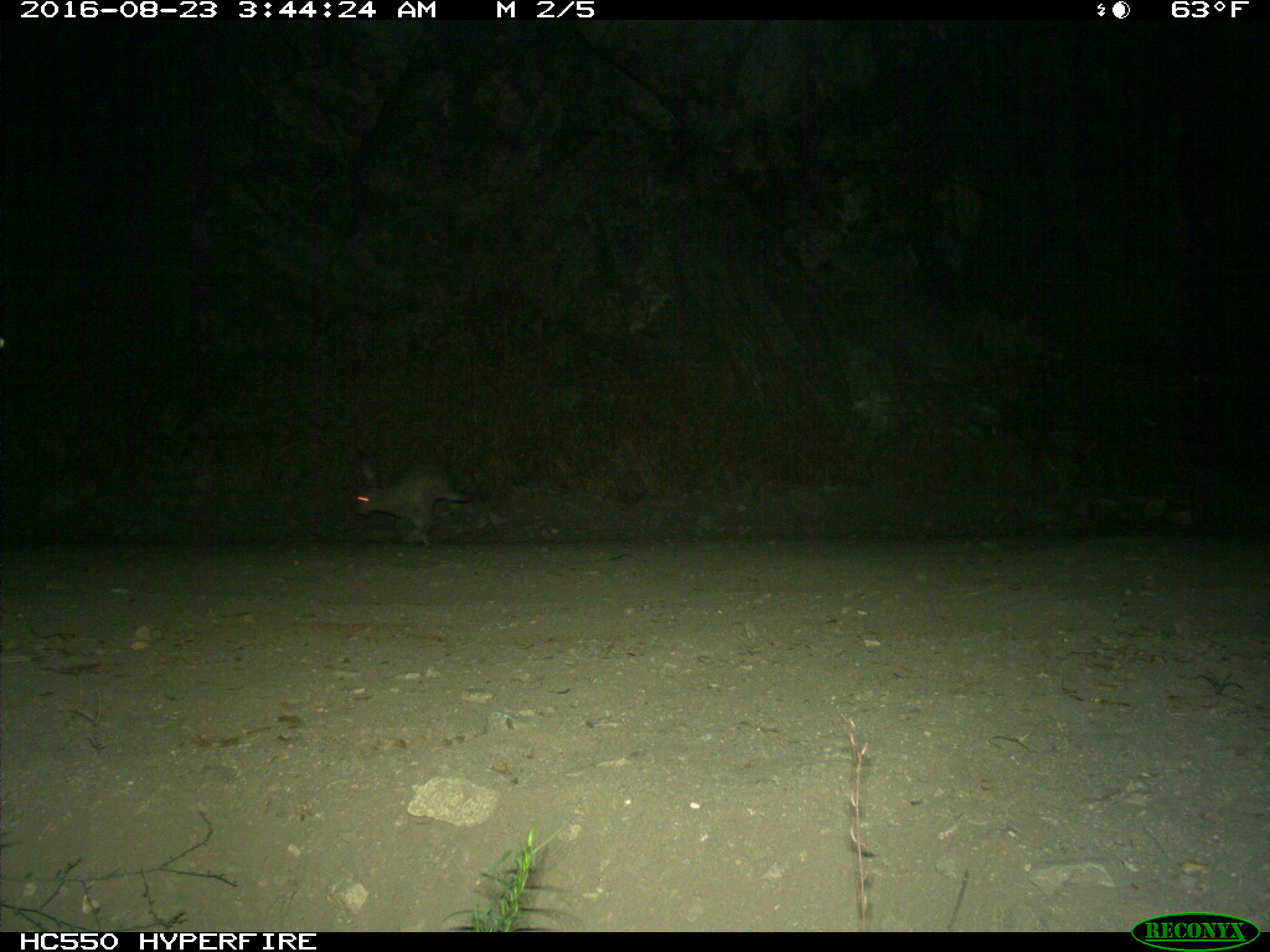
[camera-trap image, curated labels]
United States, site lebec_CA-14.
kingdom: Animalia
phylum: Chordata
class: Mammalia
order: Lagomorpha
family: Leporidae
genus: Lepus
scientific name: Lepus californicus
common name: black-tailed jackrabbit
Lepus californicus (black-tailed jackrabbit).